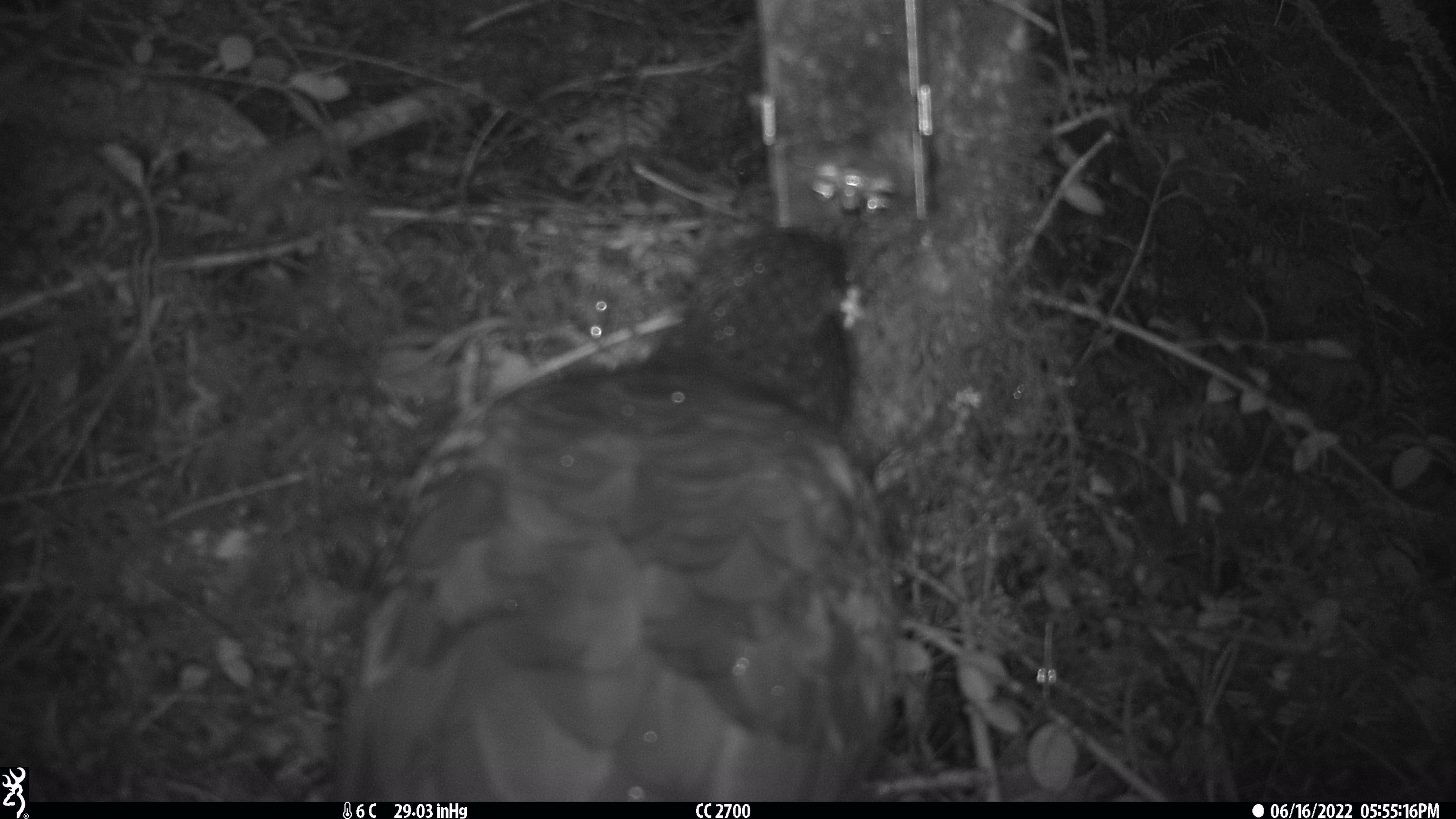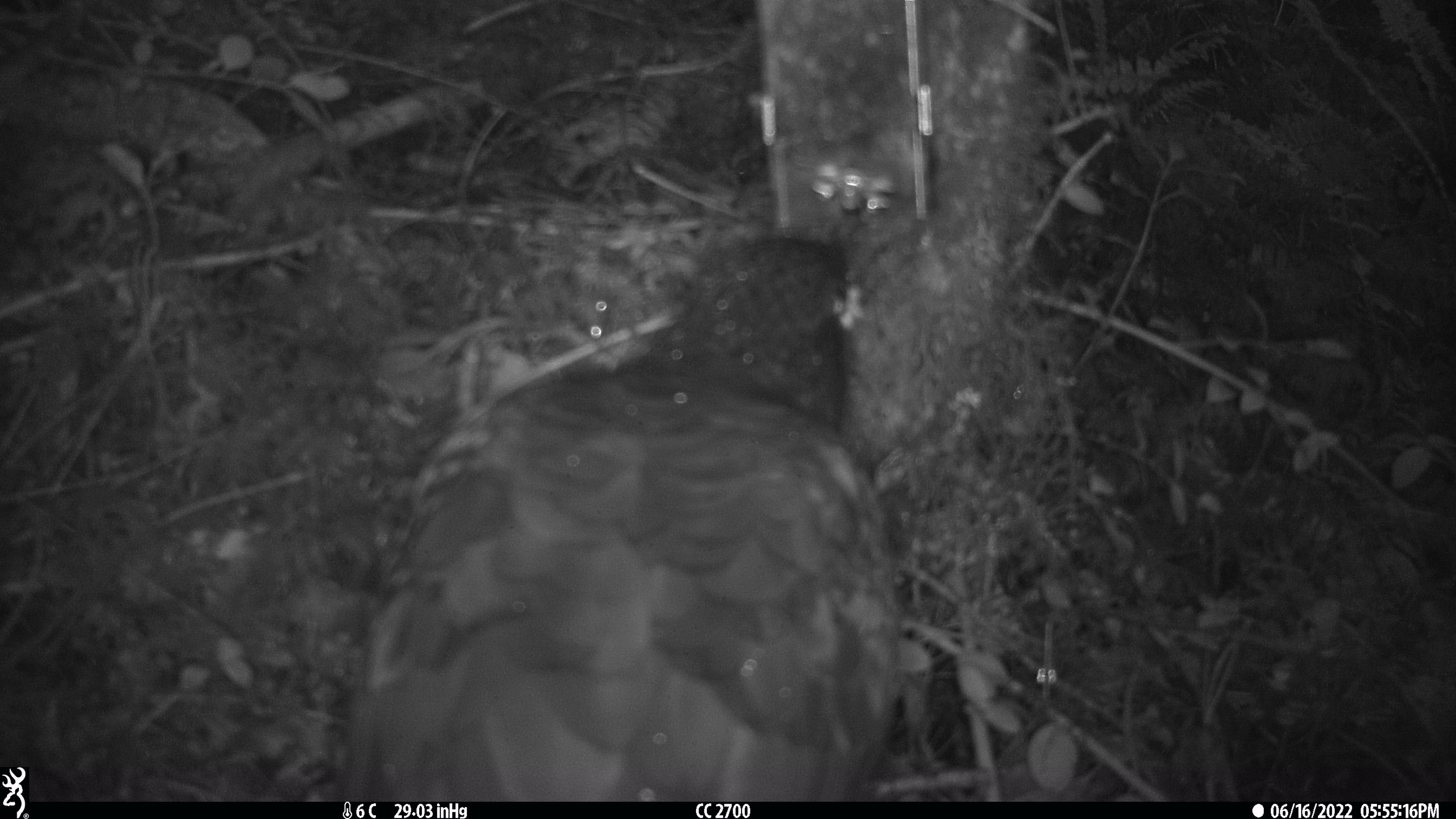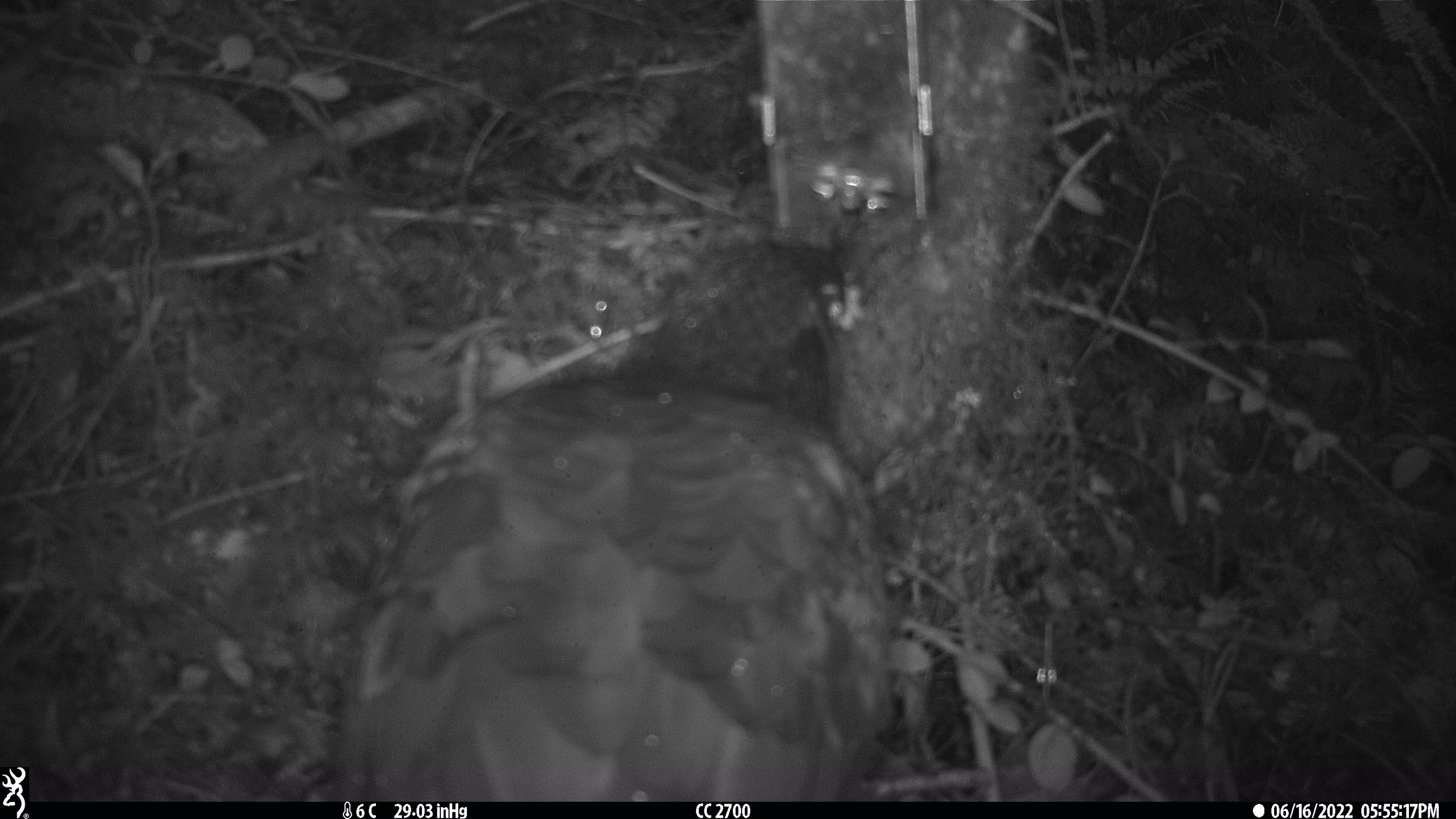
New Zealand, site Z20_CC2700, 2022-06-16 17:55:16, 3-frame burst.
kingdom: Animalia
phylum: Chordata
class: Aves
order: Psittaciformes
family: Strigopidae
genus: Nestor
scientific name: Nestor notabilis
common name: kea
Kea (Nestor notabilis).